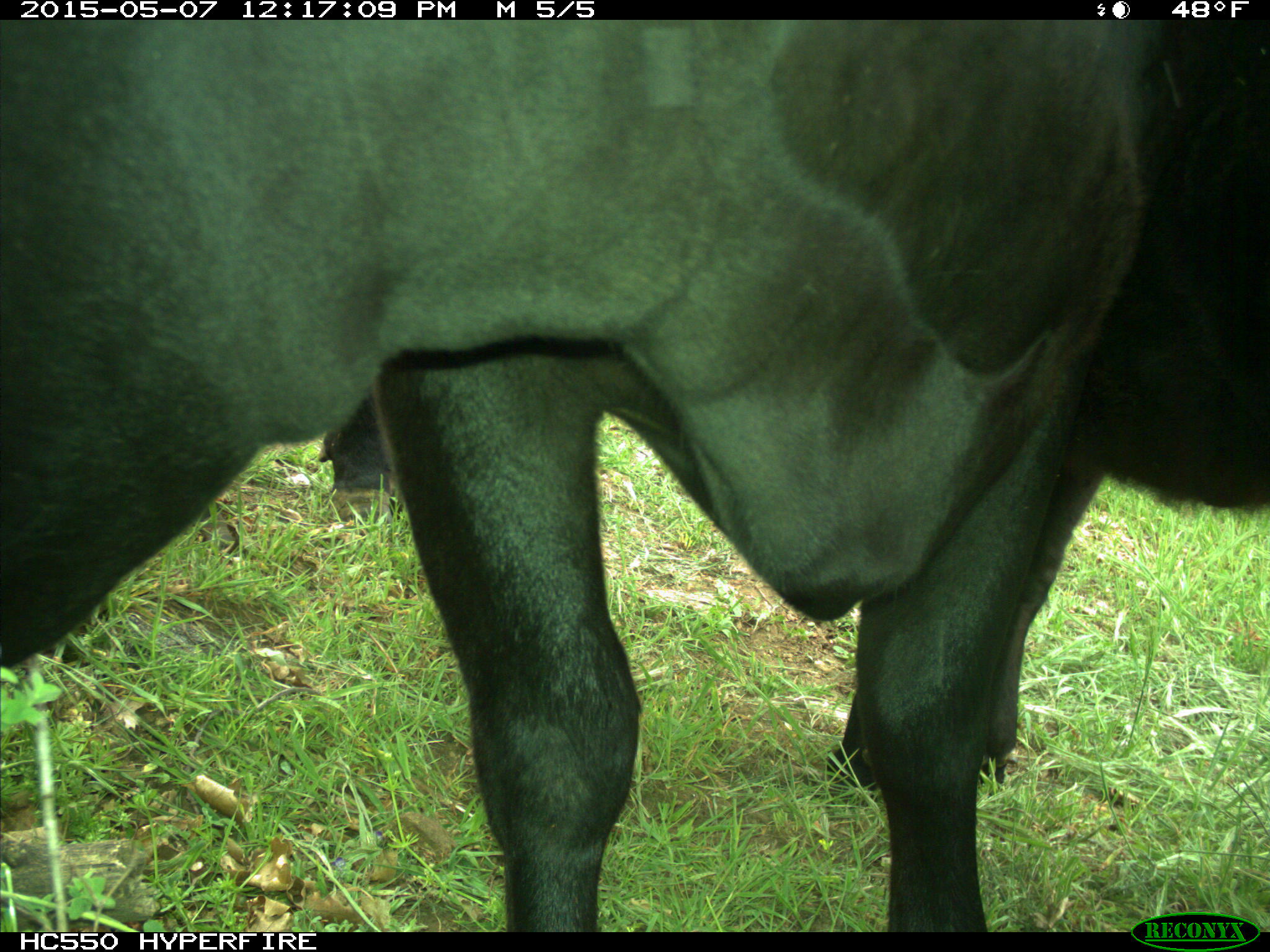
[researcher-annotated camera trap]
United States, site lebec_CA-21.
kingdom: Animalia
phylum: Chordata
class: Mammalia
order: Artiodactyla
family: Bovidae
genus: Bos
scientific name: Bos taurus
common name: domestic cow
Bos taurus (domestic cow).